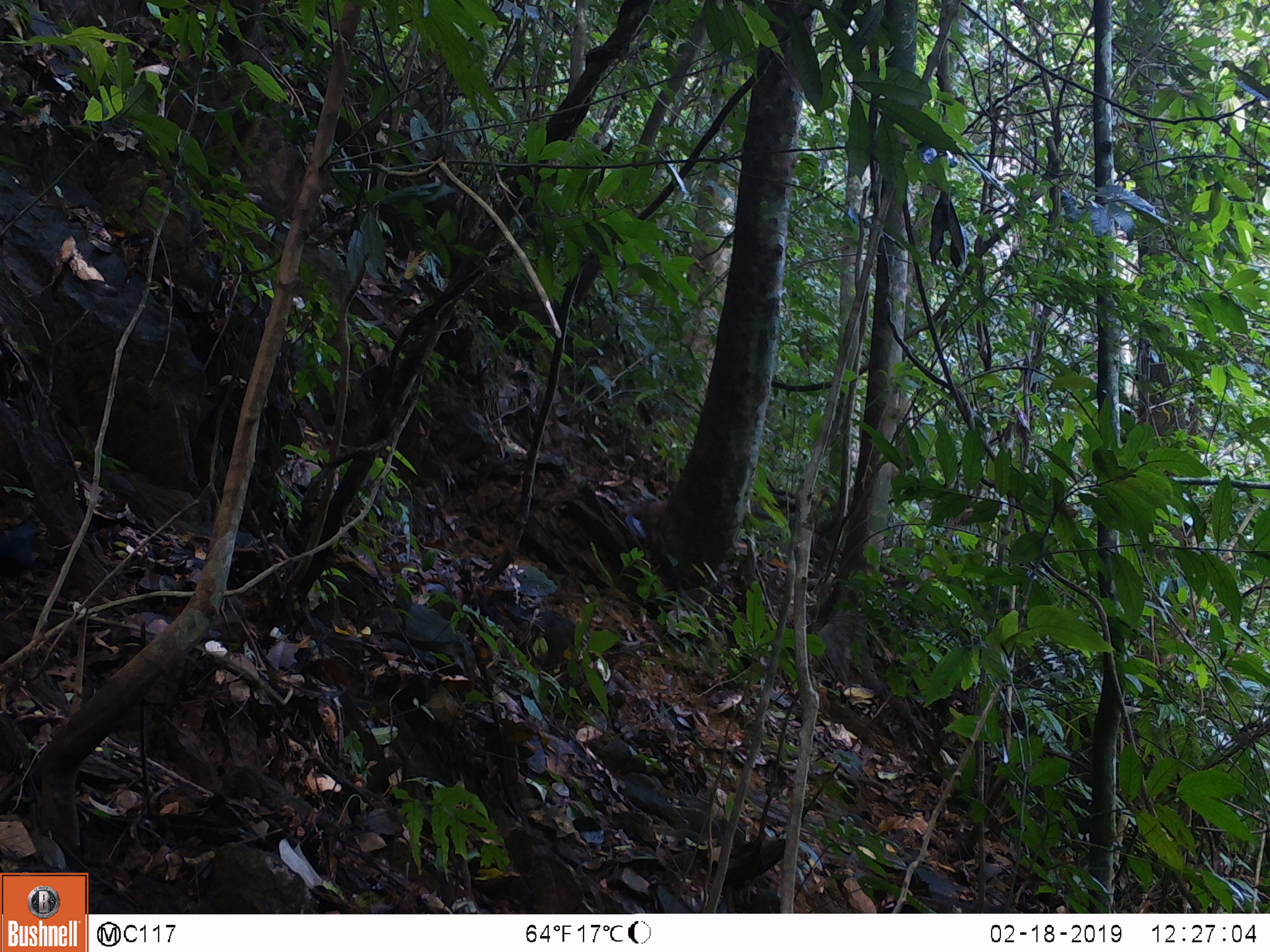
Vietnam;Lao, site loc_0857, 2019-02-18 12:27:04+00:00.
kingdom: Animalia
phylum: Chordata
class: Aves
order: Passeriformes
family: Muscicapidae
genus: Myophonus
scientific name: Myophonus caeruleus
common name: blue whistling thrush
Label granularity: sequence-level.